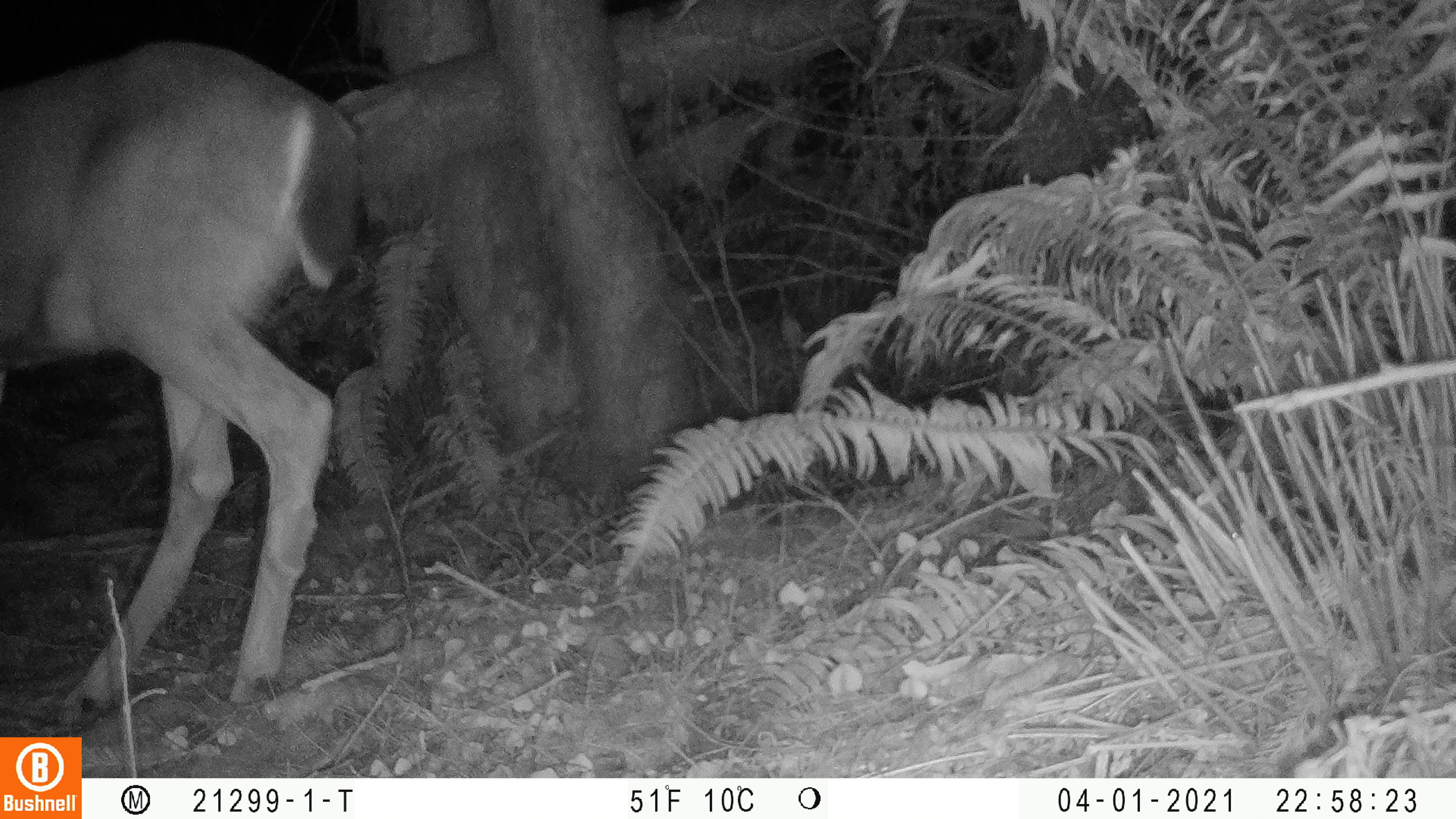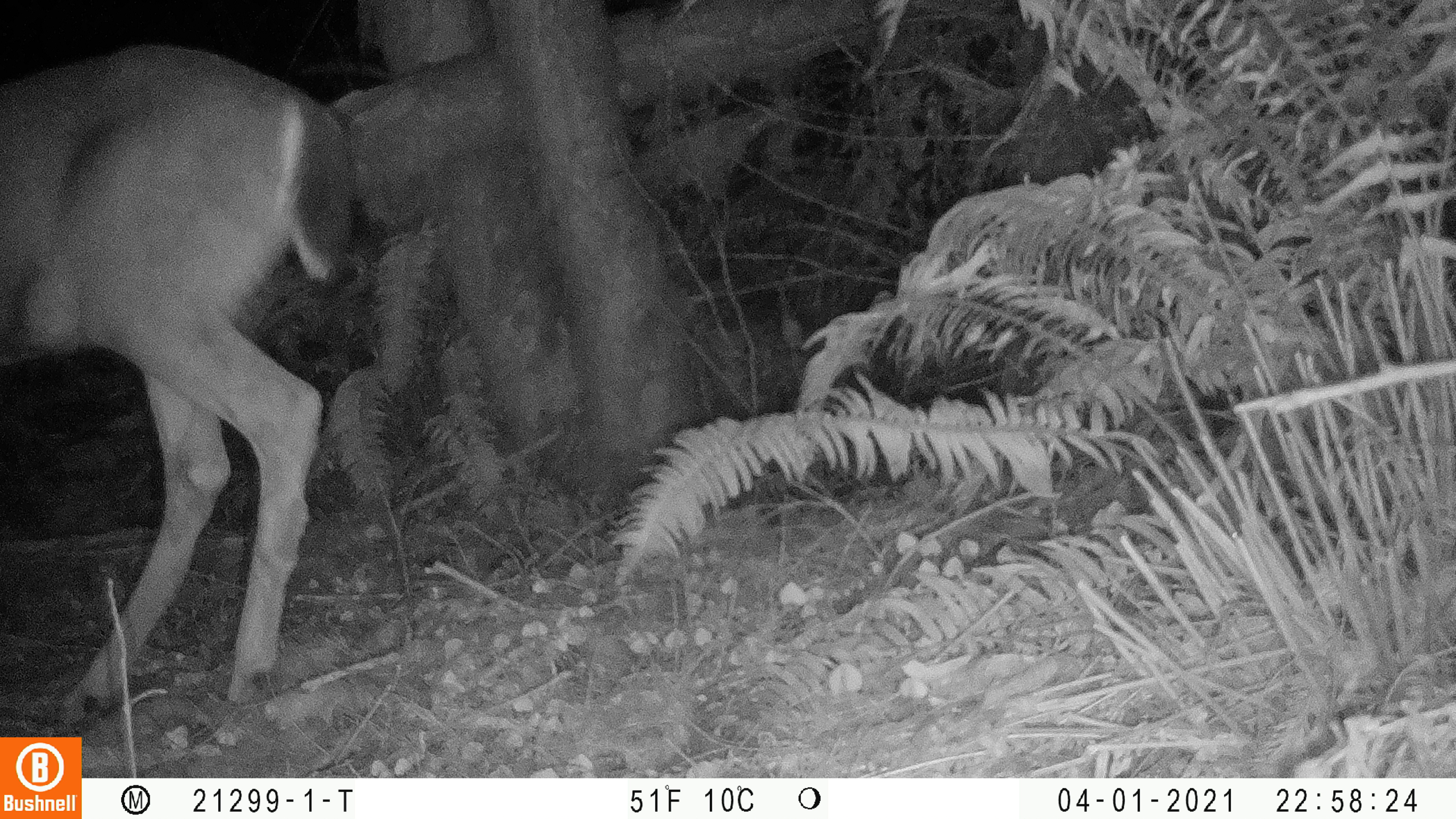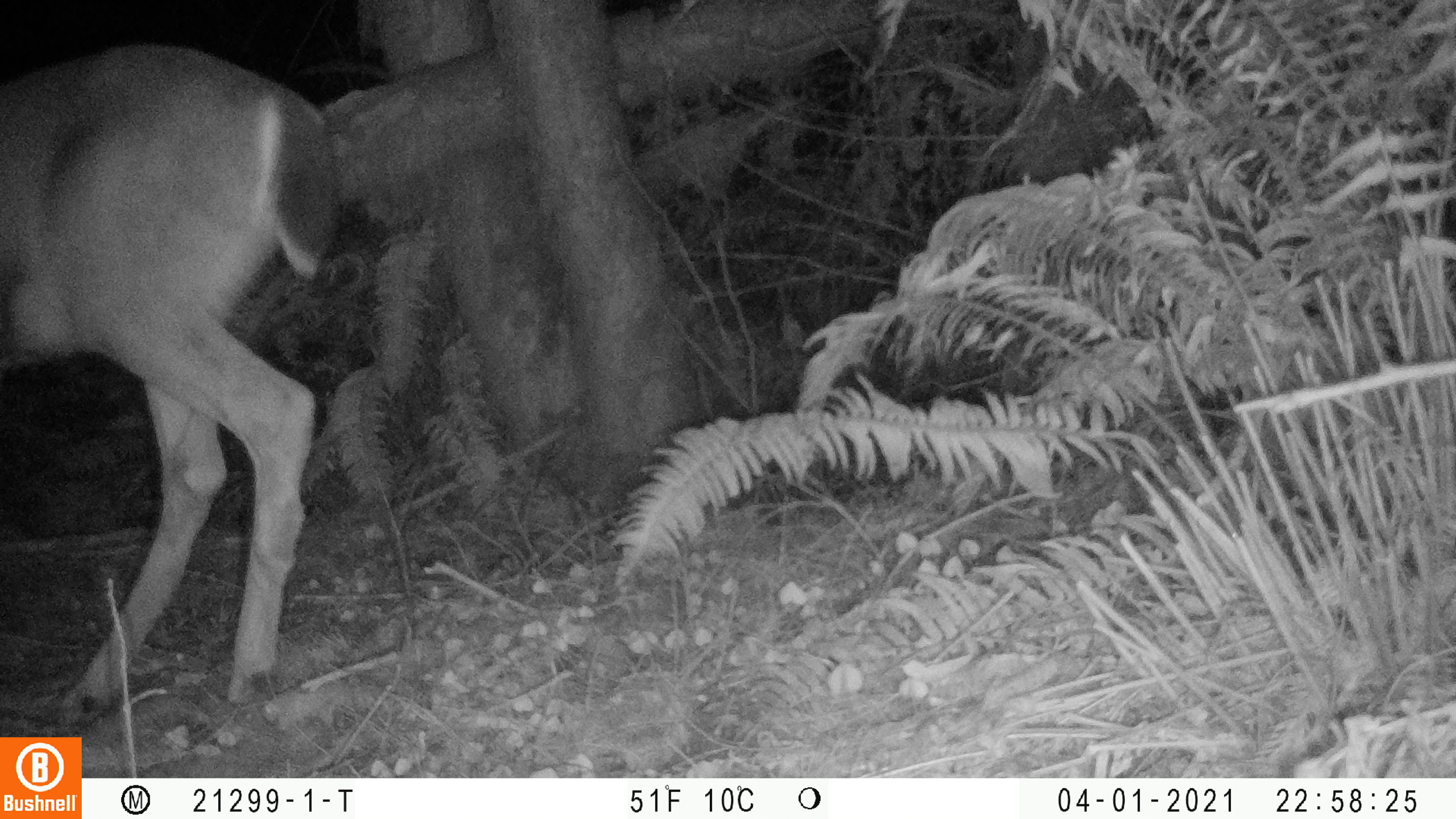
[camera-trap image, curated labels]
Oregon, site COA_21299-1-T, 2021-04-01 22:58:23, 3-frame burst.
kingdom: Animalia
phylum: Chordata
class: Mammalia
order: Artiodactyla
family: Cervidae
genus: Odocoileus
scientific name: Odocoileus hemionus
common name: black-tailed deer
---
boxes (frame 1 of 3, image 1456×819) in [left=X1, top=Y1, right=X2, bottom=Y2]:
black-tailed deer: [left=2, top=30, right=371, bottom=732]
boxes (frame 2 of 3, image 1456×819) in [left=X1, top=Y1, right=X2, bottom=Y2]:
black-tailed deer: [left=3, top=33, right=361, bottom=732]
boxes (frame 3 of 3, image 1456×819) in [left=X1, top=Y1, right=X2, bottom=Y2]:
black-tailed deer: [left=4, top=36, right=347, bottom=732]